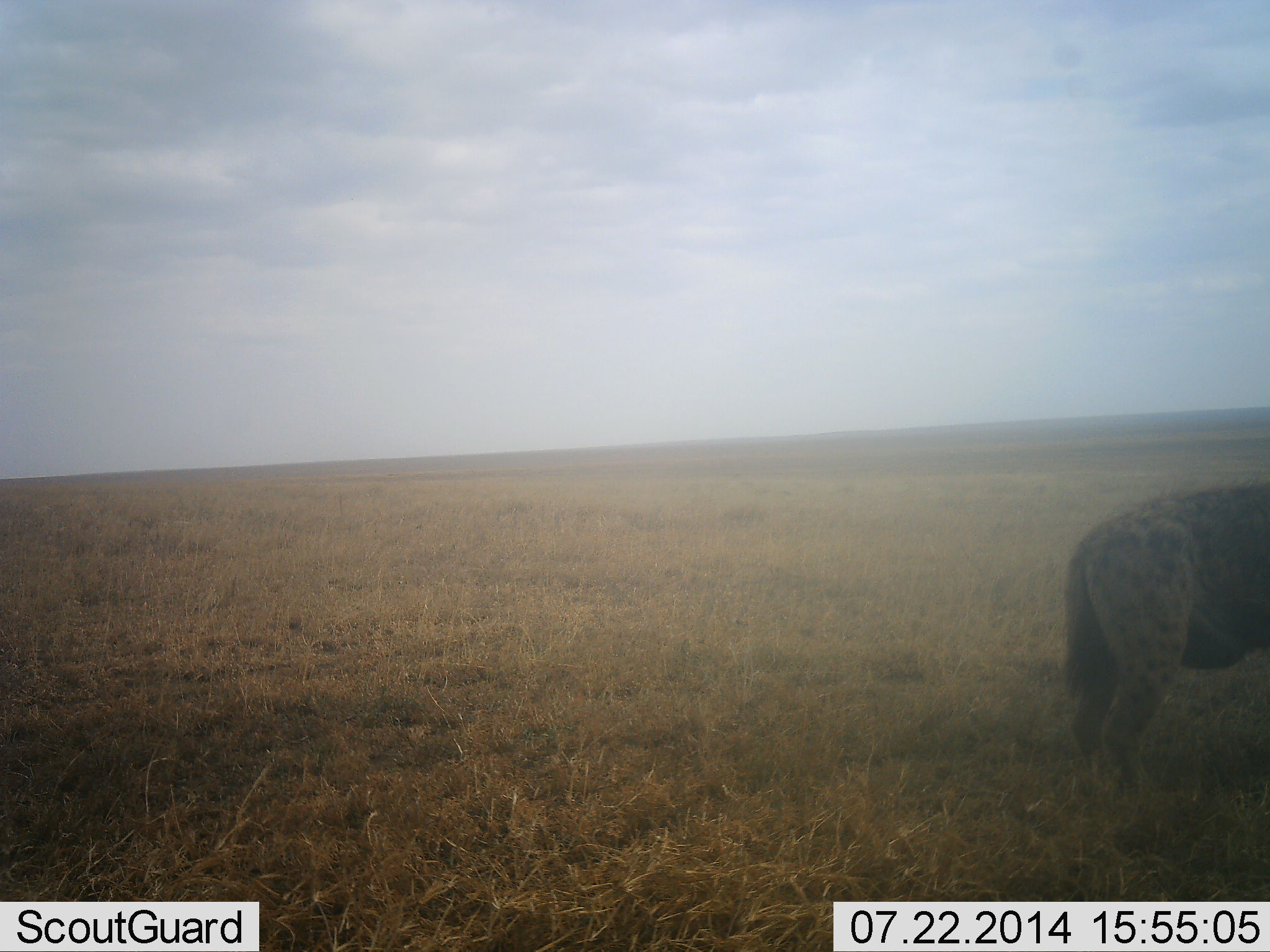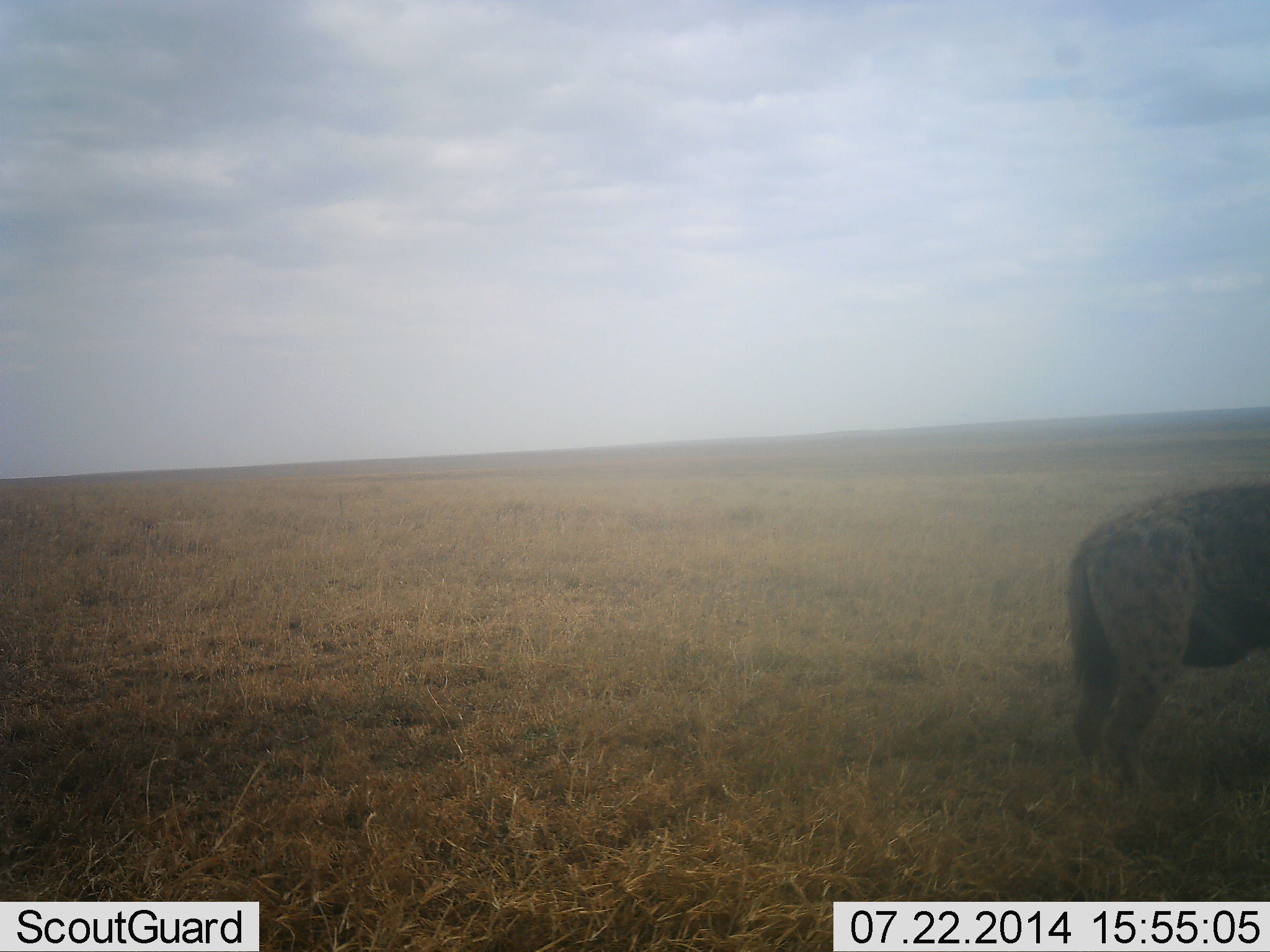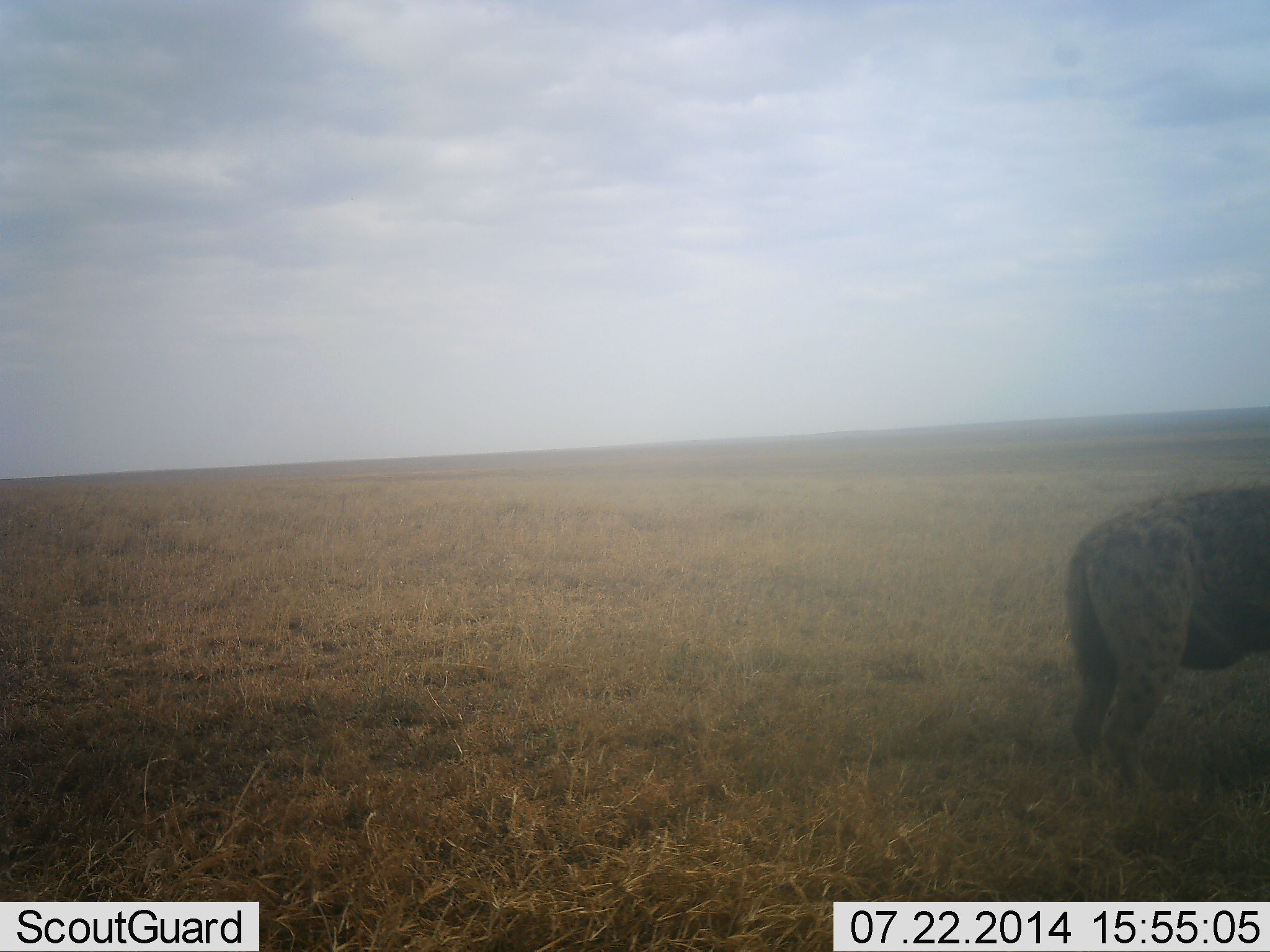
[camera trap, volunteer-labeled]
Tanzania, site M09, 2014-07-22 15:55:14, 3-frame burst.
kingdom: Animalia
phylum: Chordata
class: Mammalia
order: Carnivora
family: Hyaenidae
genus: Crocuta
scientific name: Crocuta crocuta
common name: spotted hyena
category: hyenaspotted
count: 1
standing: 100%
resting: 0%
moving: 0%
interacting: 0%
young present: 0%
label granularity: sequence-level